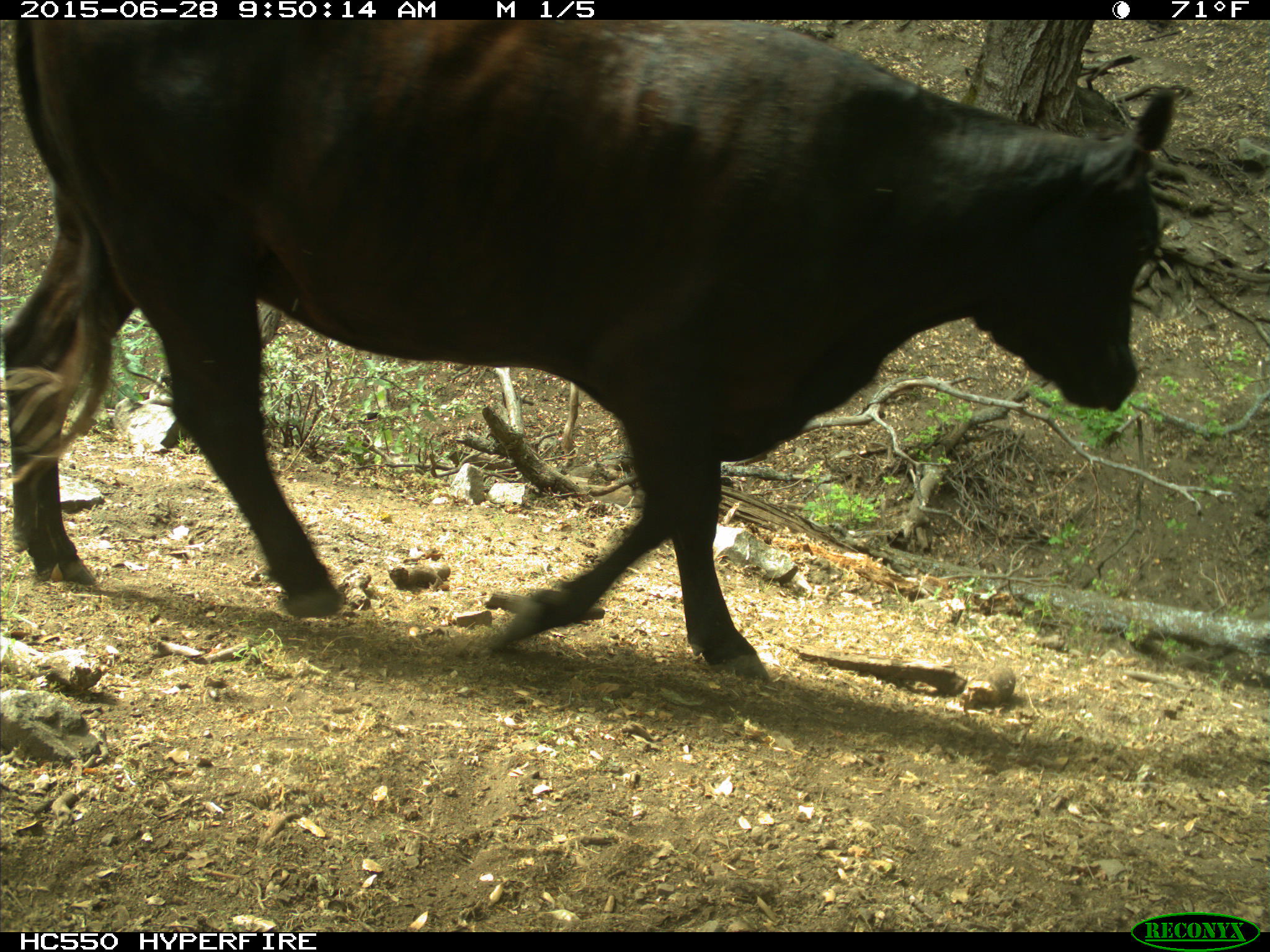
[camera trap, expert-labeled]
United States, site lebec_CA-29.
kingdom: Animalia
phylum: Chordata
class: Mammalia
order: Artiodactyla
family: Bovidae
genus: Bos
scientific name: Bos taurus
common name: domestic cow